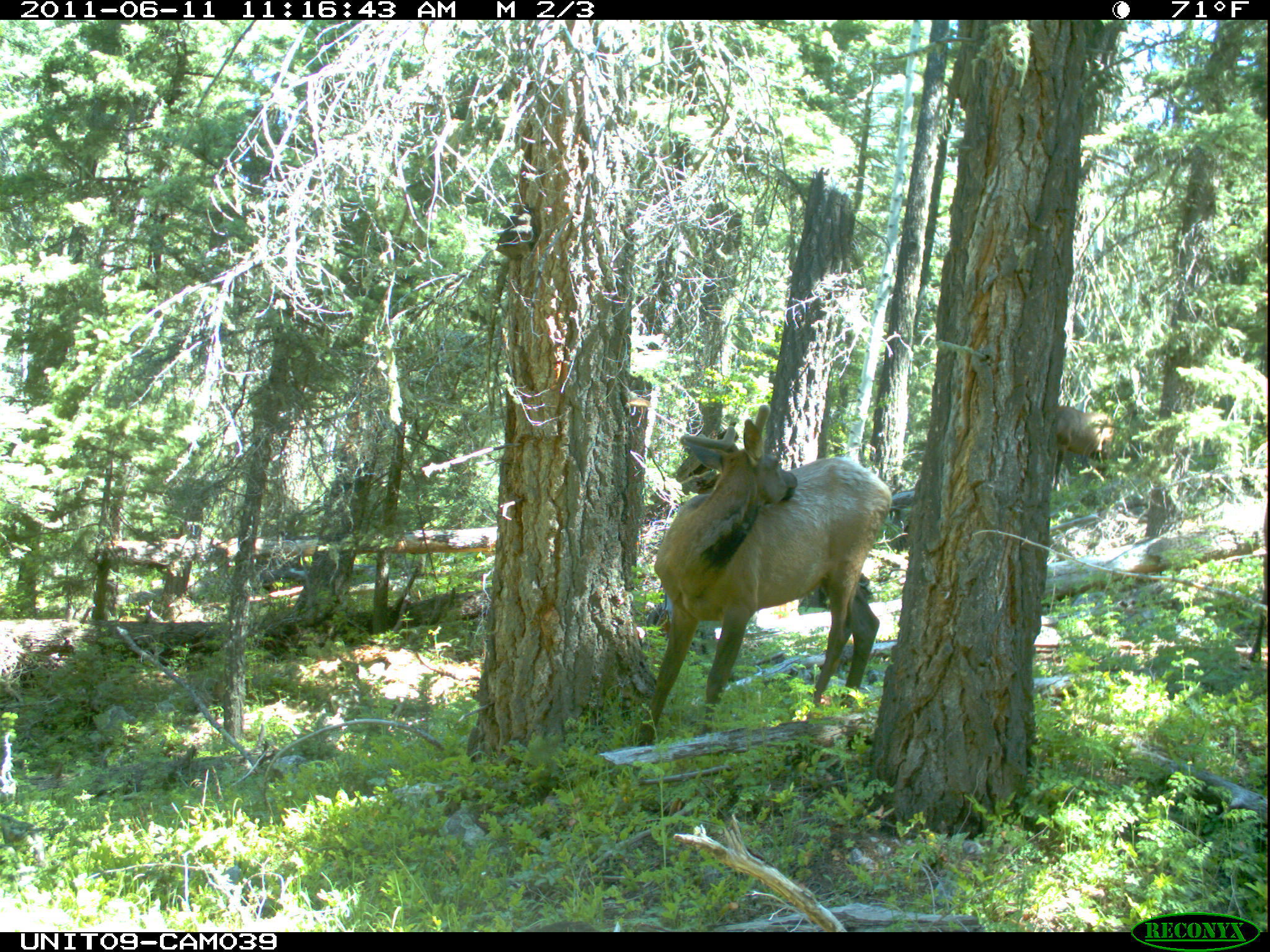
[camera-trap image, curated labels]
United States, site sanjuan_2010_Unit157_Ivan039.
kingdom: Animalia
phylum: Chordata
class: Mammalia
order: Artiodactyla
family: Cervidae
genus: Cervus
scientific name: Cervus elaphus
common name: red deer